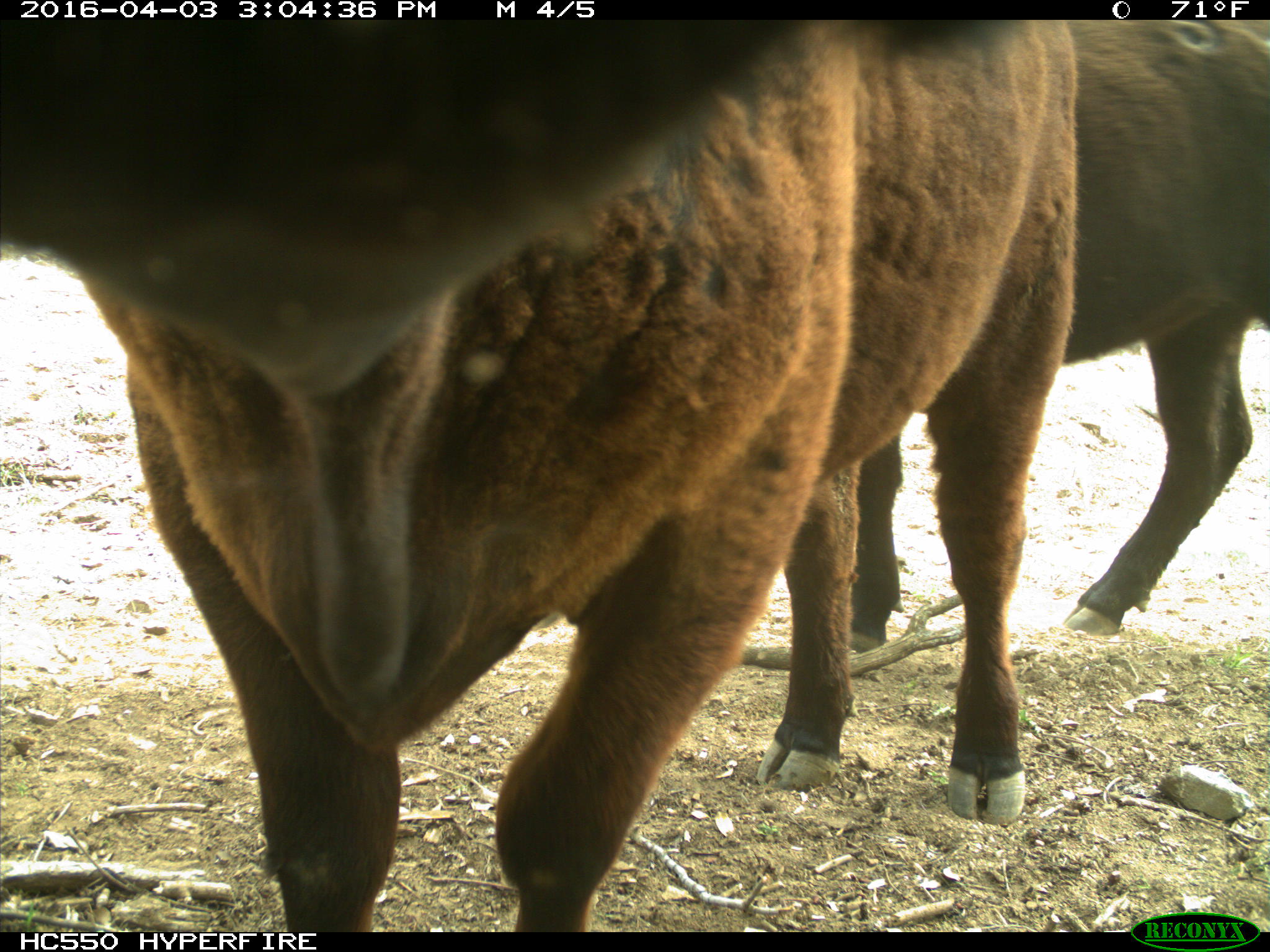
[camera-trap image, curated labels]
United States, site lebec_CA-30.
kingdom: Animalia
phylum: Chordata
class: Mammalia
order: Artiodactyla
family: Bovidae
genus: Bos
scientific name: Bos taurus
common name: domestic cow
Bos taurus (domestic cow).